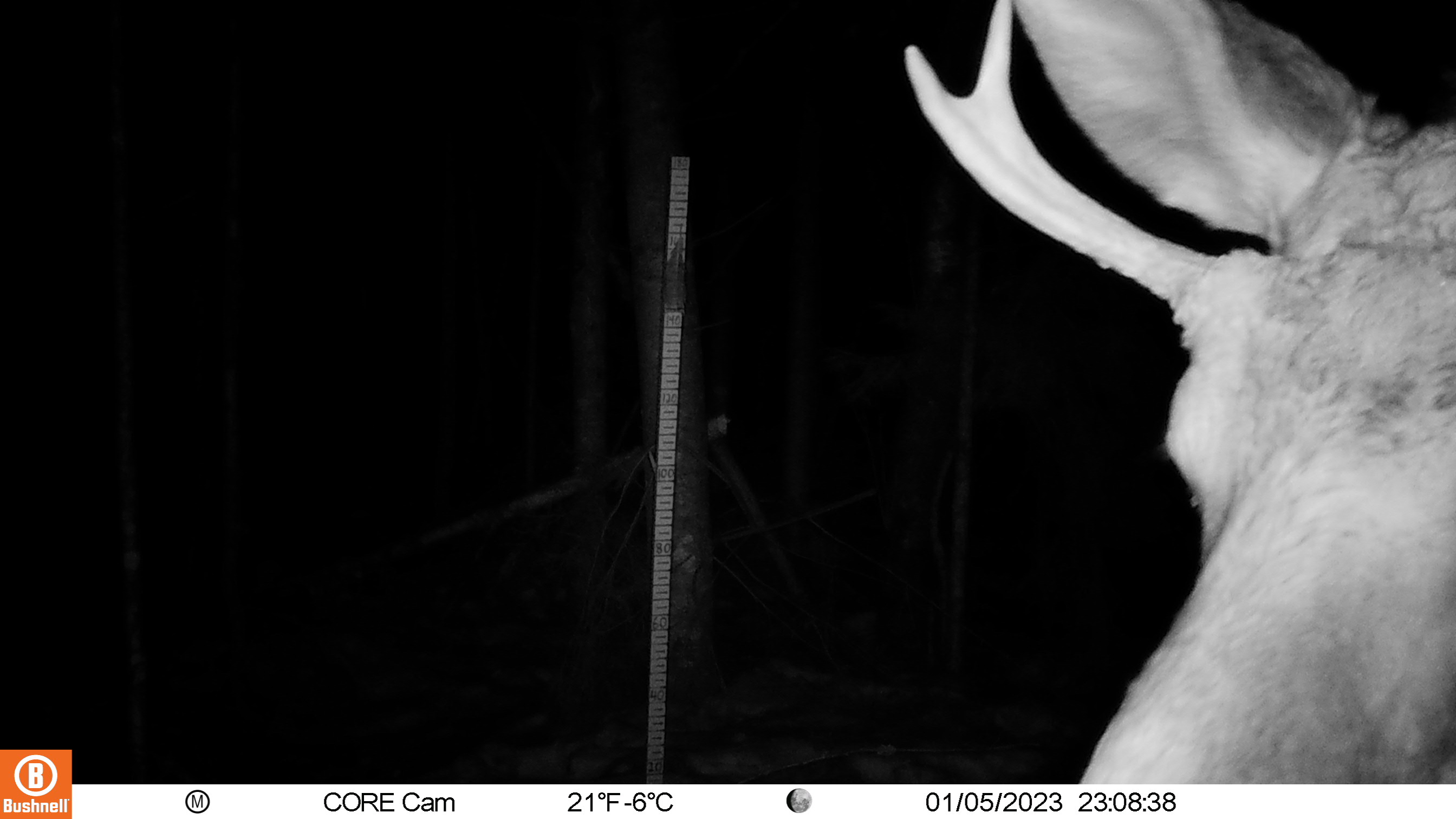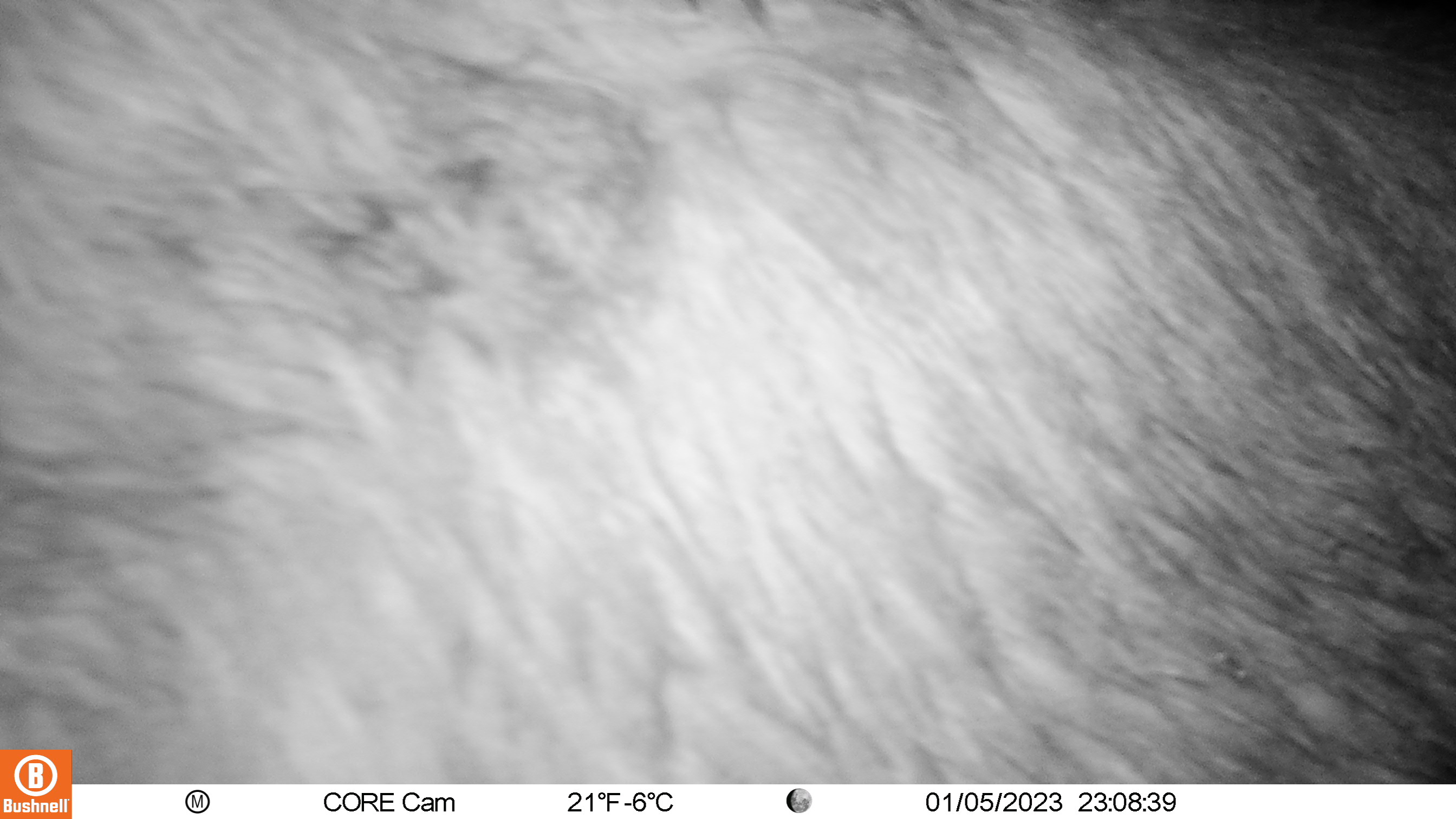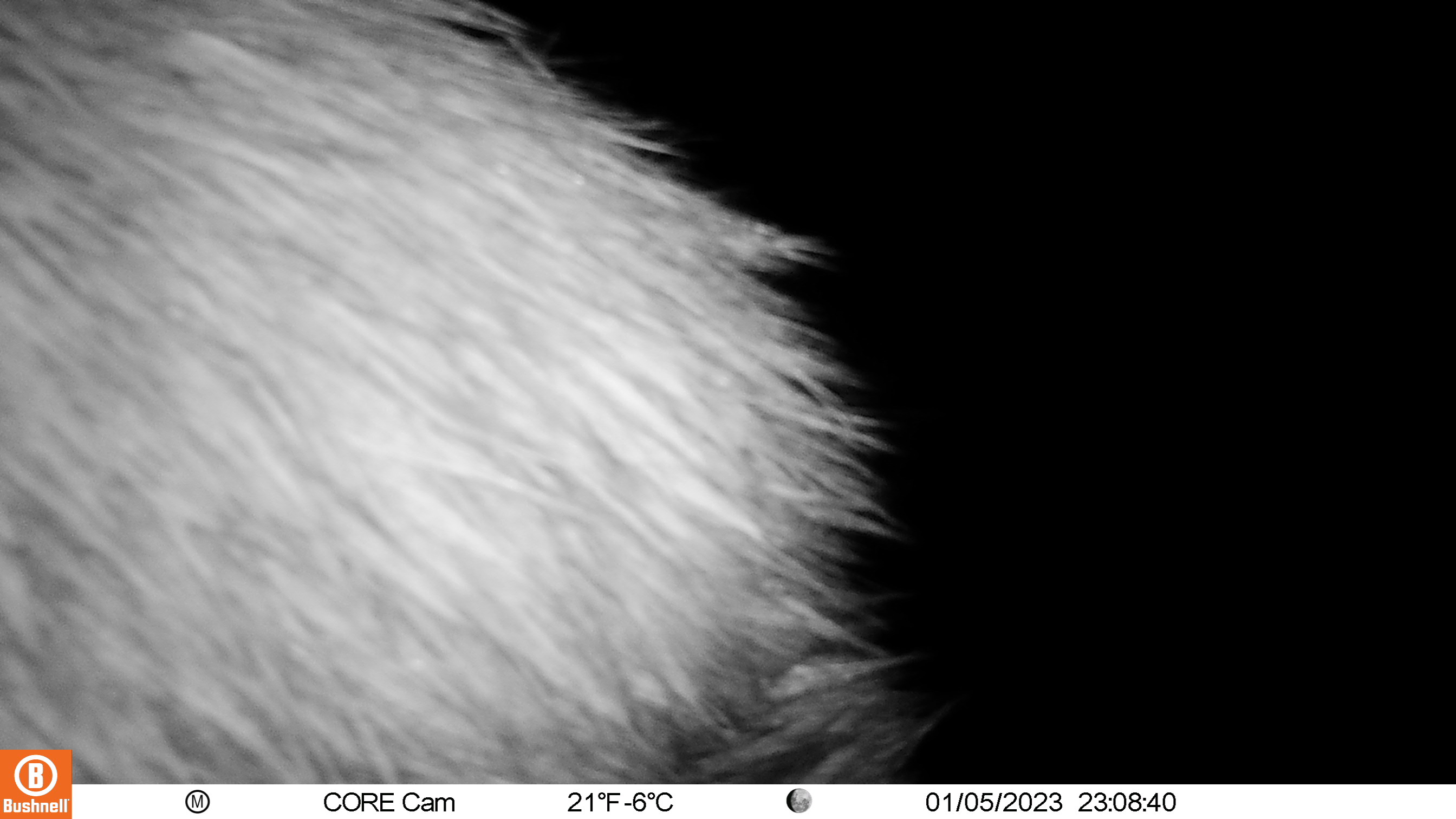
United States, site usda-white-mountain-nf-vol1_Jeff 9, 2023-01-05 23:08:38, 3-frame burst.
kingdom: Animalia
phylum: Chordata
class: Mammalia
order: Artiodactyla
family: Cervidae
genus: Alces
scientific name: Alces alces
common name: moose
Moose (Alces alces).